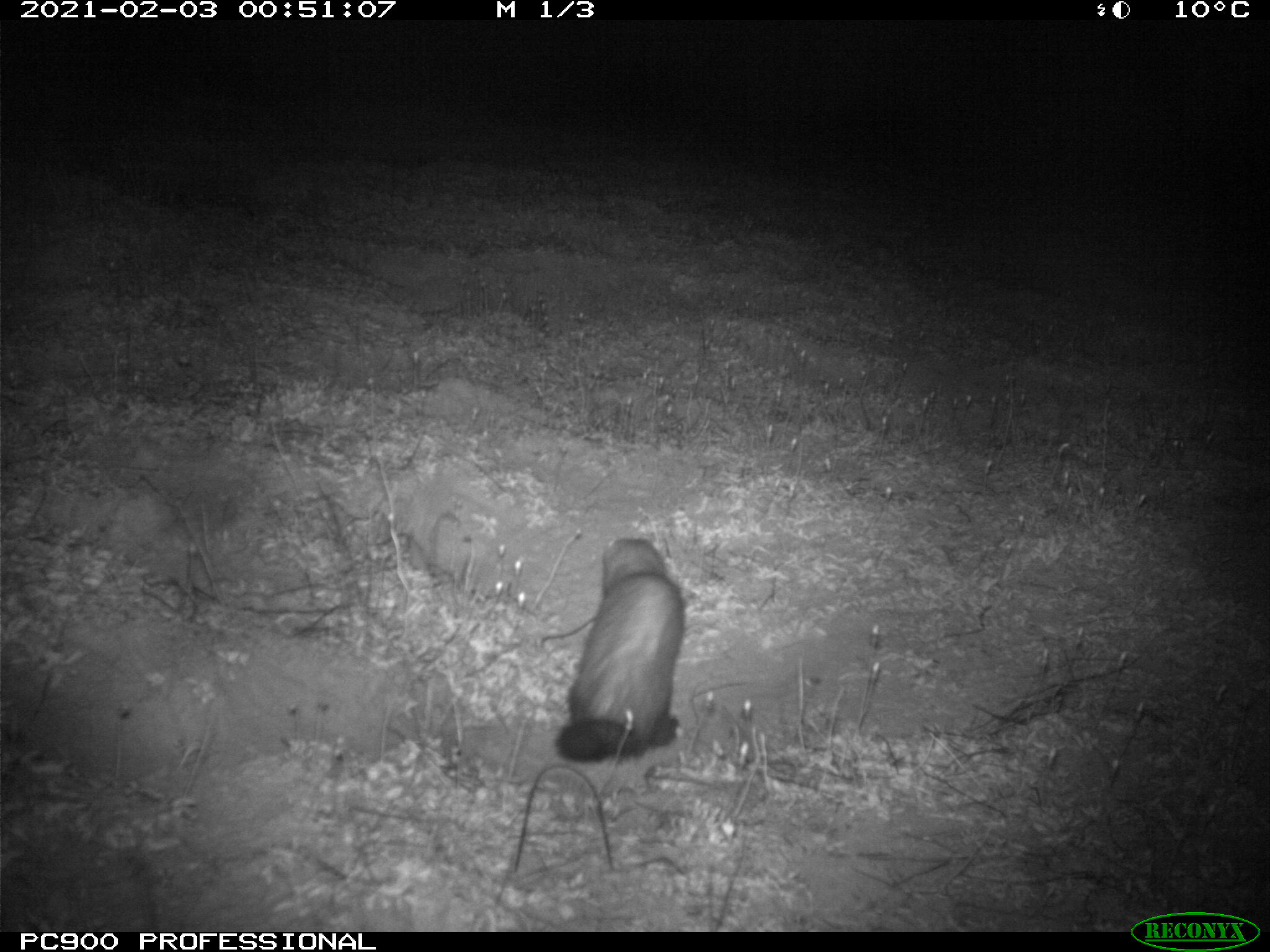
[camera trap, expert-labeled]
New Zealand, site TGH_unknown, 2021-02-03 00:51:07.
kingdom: Animalia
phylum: Chordata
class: Mammalia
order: Carnivora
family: Mustelidae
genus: Mustela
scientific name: Mustela furo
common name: ferret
Ferret (Mustela furo).